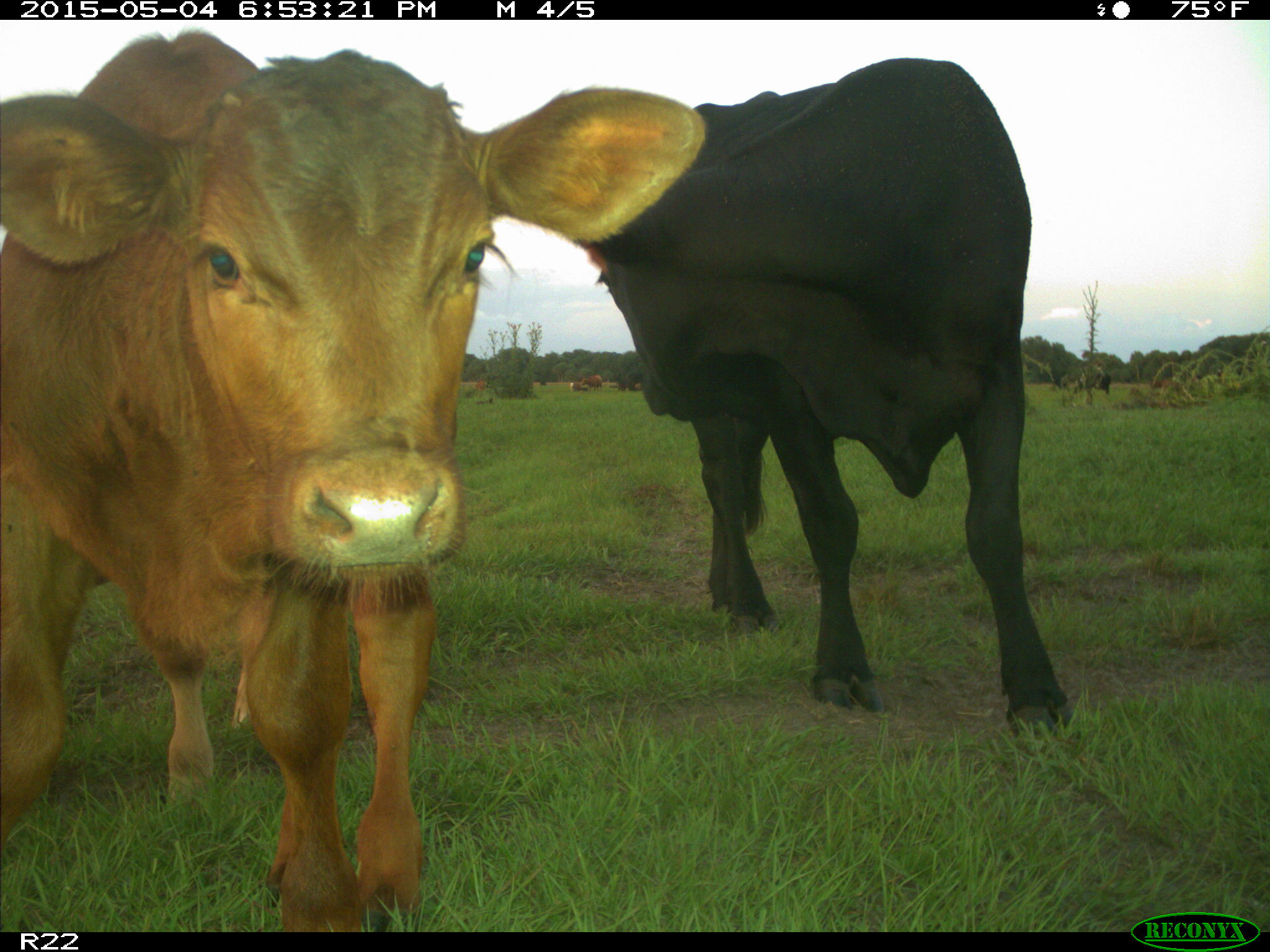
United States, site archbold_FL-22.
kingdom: Animalia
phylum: Chordata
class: Mammalia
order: Artiodactyla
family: Bovidae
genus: Bos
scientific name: Bos taurus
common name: domestic cow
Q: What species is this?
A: Bos taurus (domestic cow).